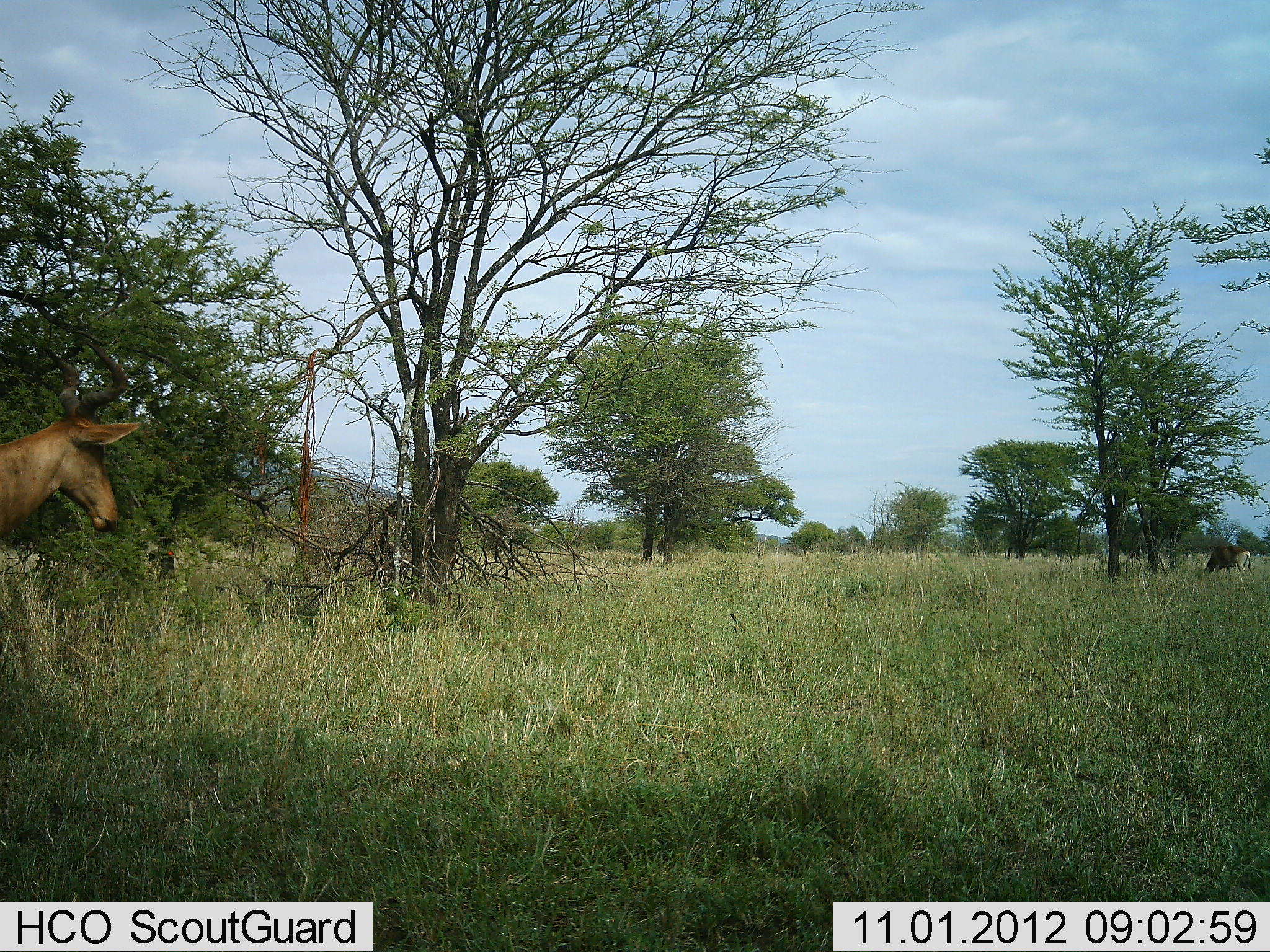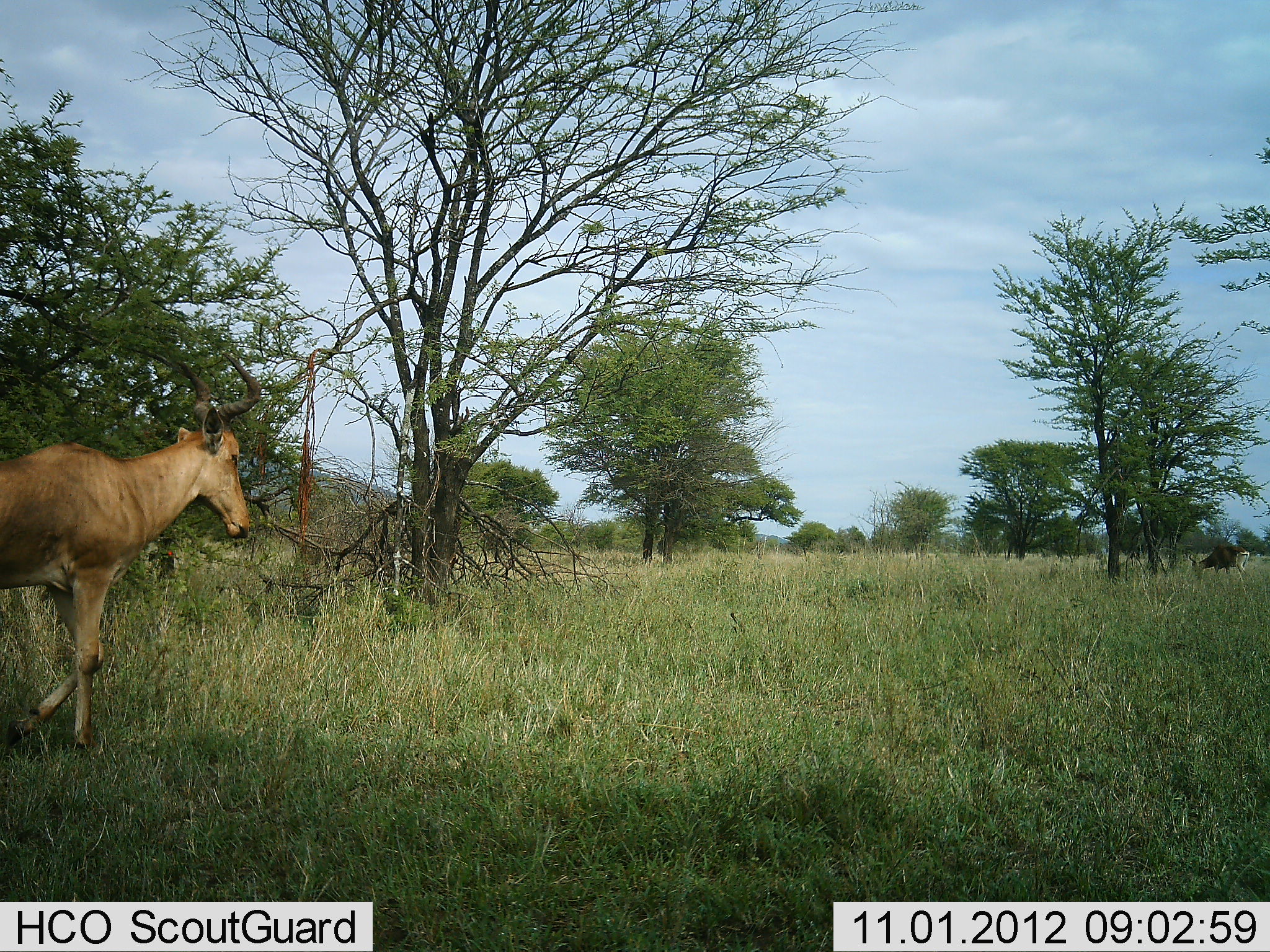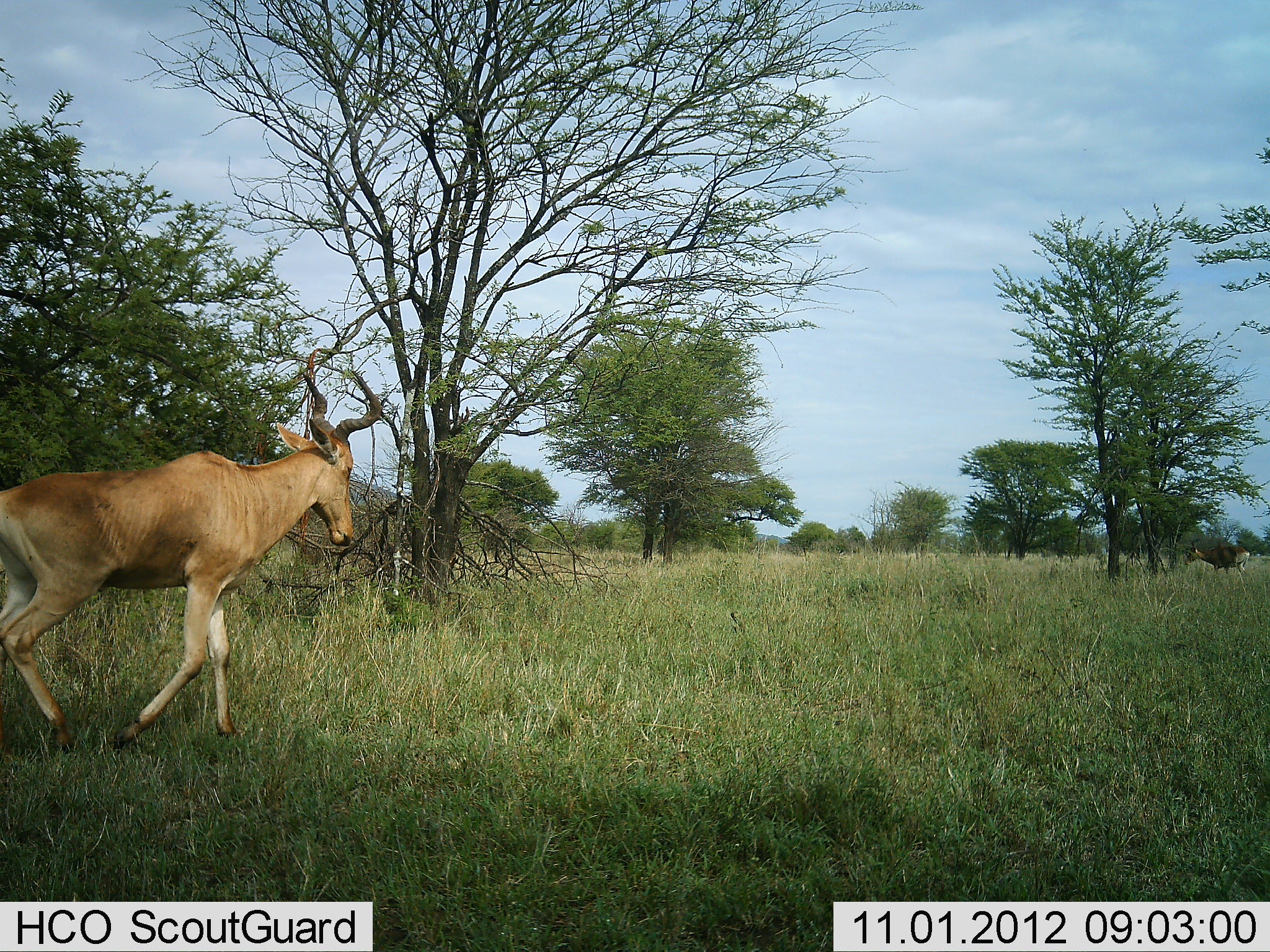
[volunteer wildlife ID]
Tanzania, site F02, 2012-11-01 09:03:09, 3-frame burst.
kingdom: Animalia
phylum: Chordata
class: Mammalia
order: Artiodactyla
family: Bovidae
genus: Alcelaphus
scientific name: Alcelaphus buselaphus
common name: hartebeest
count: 2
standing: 40%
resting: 0%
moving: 100%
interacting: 0%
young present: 0%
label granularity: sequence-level